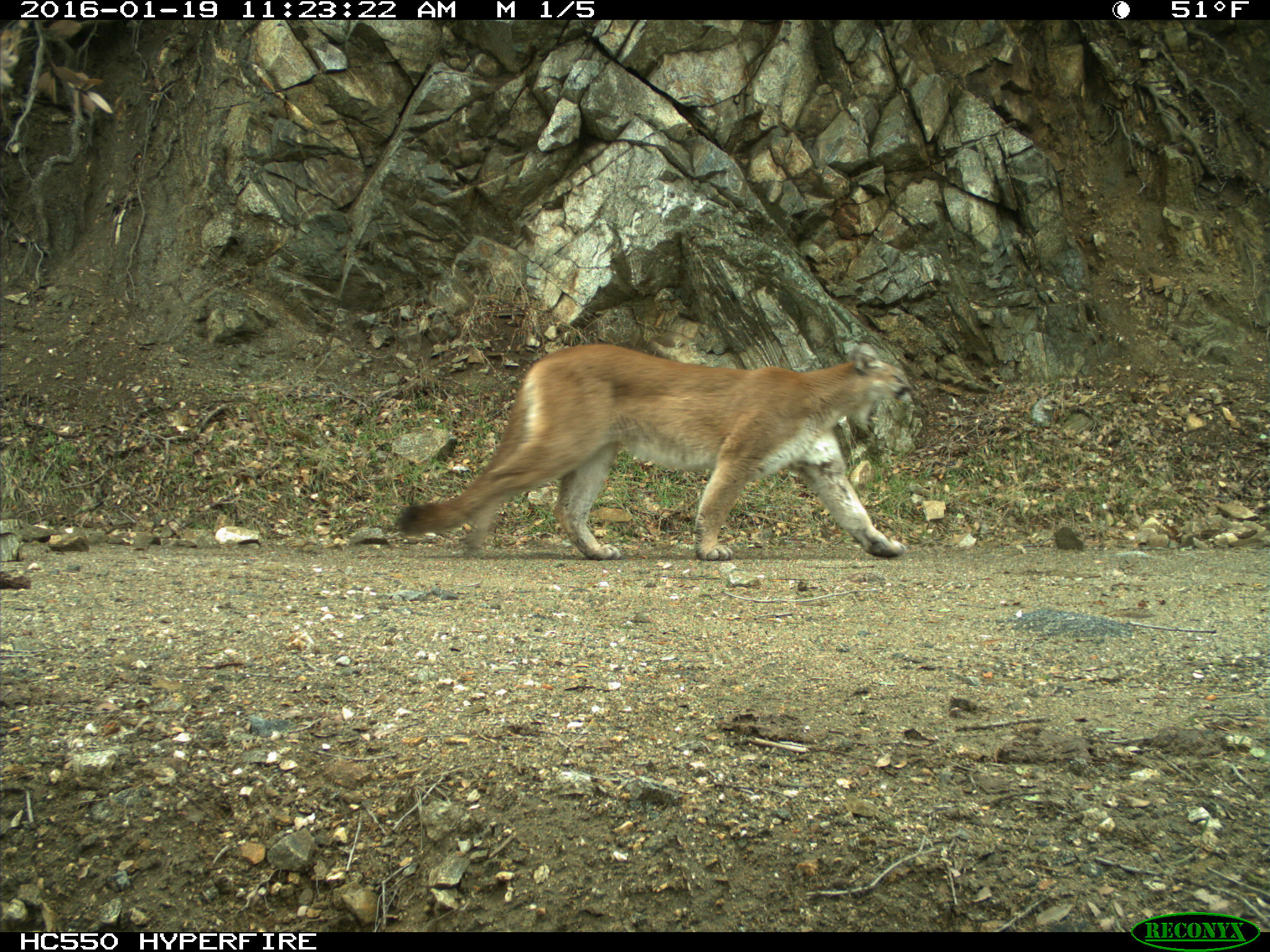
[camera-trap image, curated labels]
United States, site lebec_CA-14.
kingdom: Animalia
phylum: Chordata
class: Mammalia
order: Carnivora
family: Felidae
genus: Puma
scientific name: Puma concolor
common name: mountain lion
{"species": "Puma concolor (mountain lion)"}